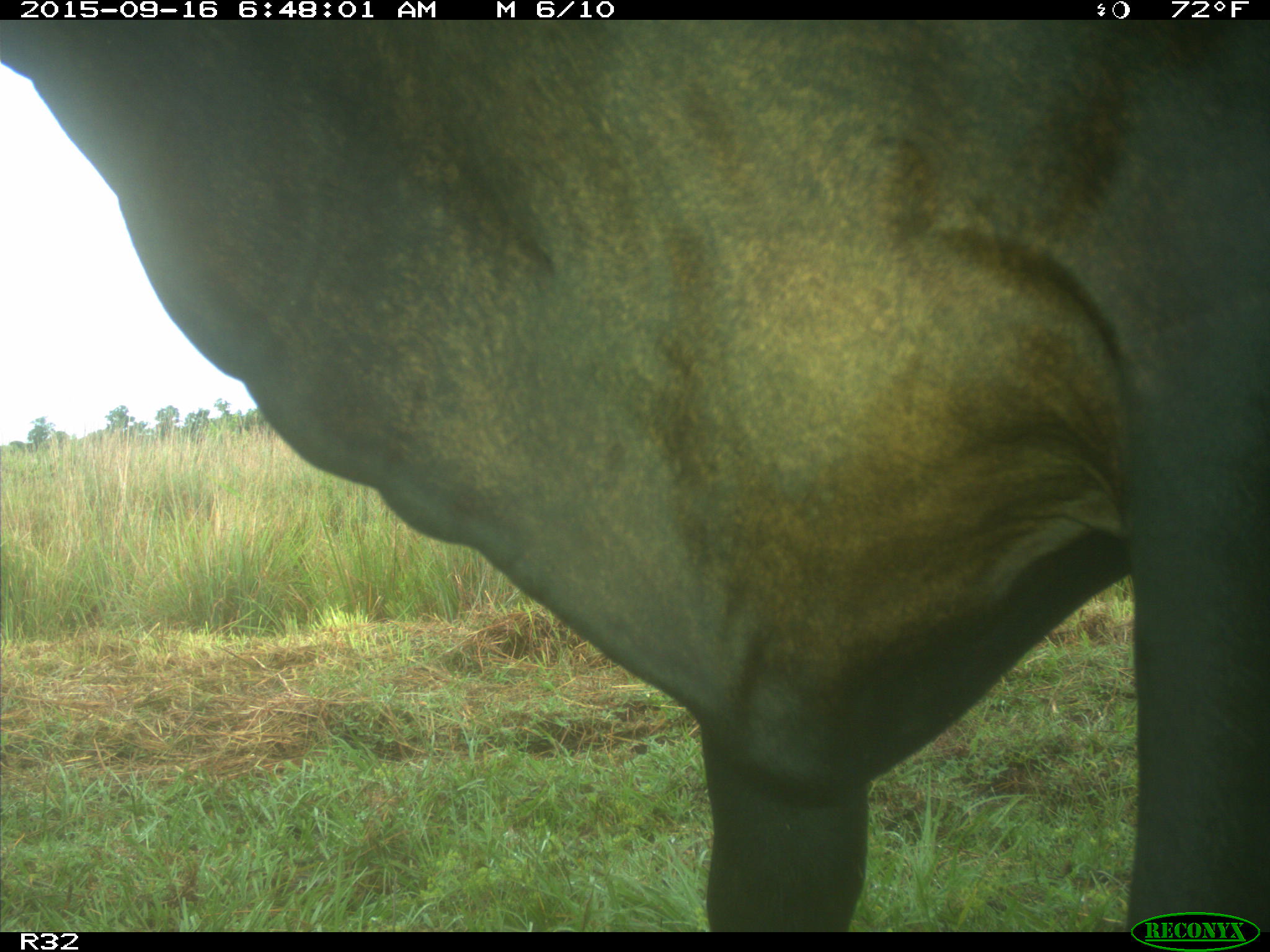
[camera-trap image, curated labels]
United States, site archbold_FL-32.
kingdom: Animalia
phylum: Chordata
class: Mammalia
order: Artiodactyla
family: Bovidae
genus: Bos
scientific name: Bos taurus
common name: domestic cow